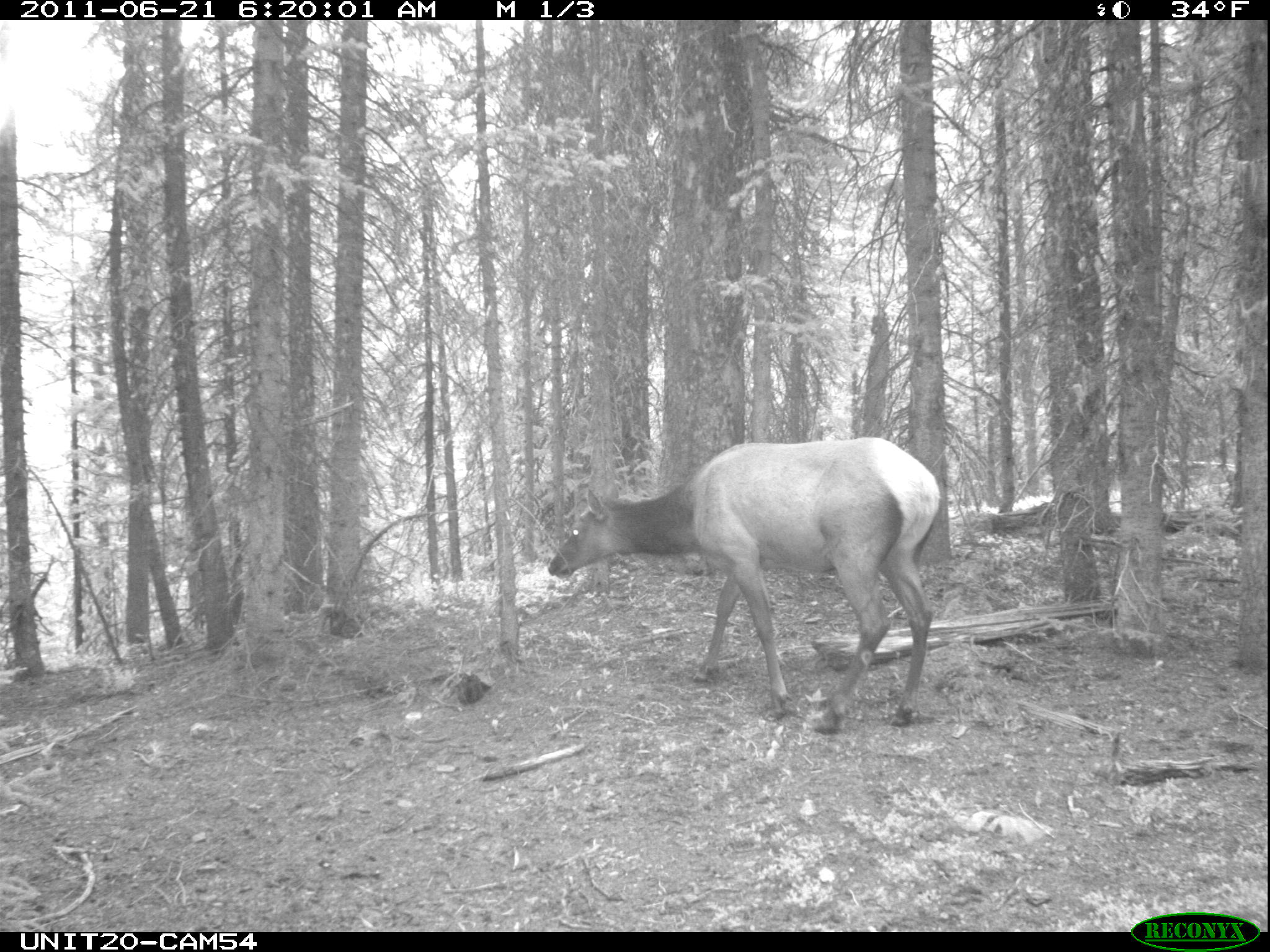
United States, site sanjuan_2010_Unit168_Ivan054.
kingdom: Animalia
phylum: Chordata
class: Mammalia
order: Artiodactyla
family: Cervidae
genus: Cervus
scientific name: Cervus elaphus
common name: red deer